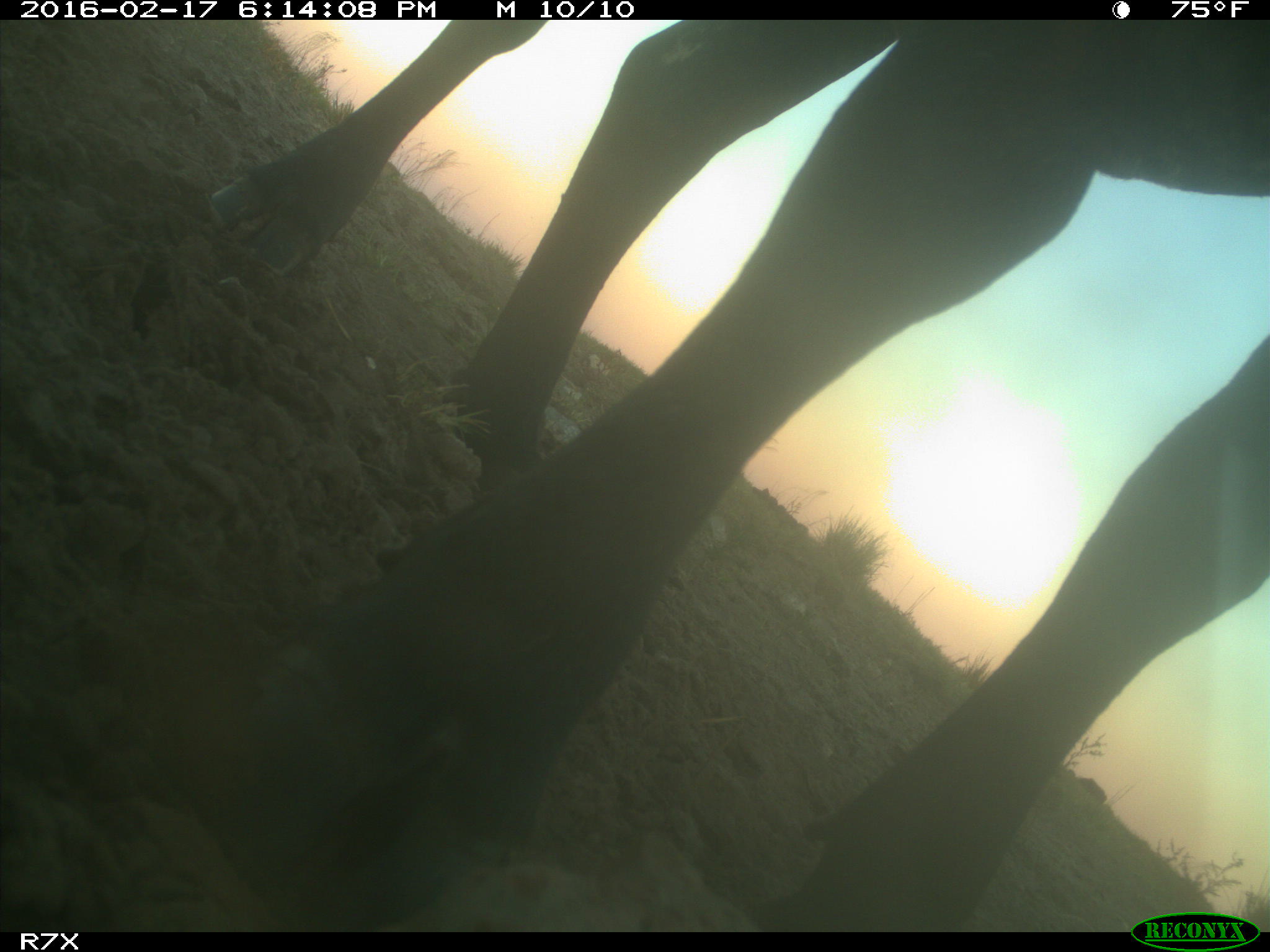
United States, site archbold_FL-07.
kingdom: Animalia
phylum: Chordata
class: Mammalia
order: Artiodactyla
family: Bovidae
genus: Bos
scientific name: Bos taurus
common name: domestic cow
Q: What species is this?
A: Bos taurus (domestic cow).